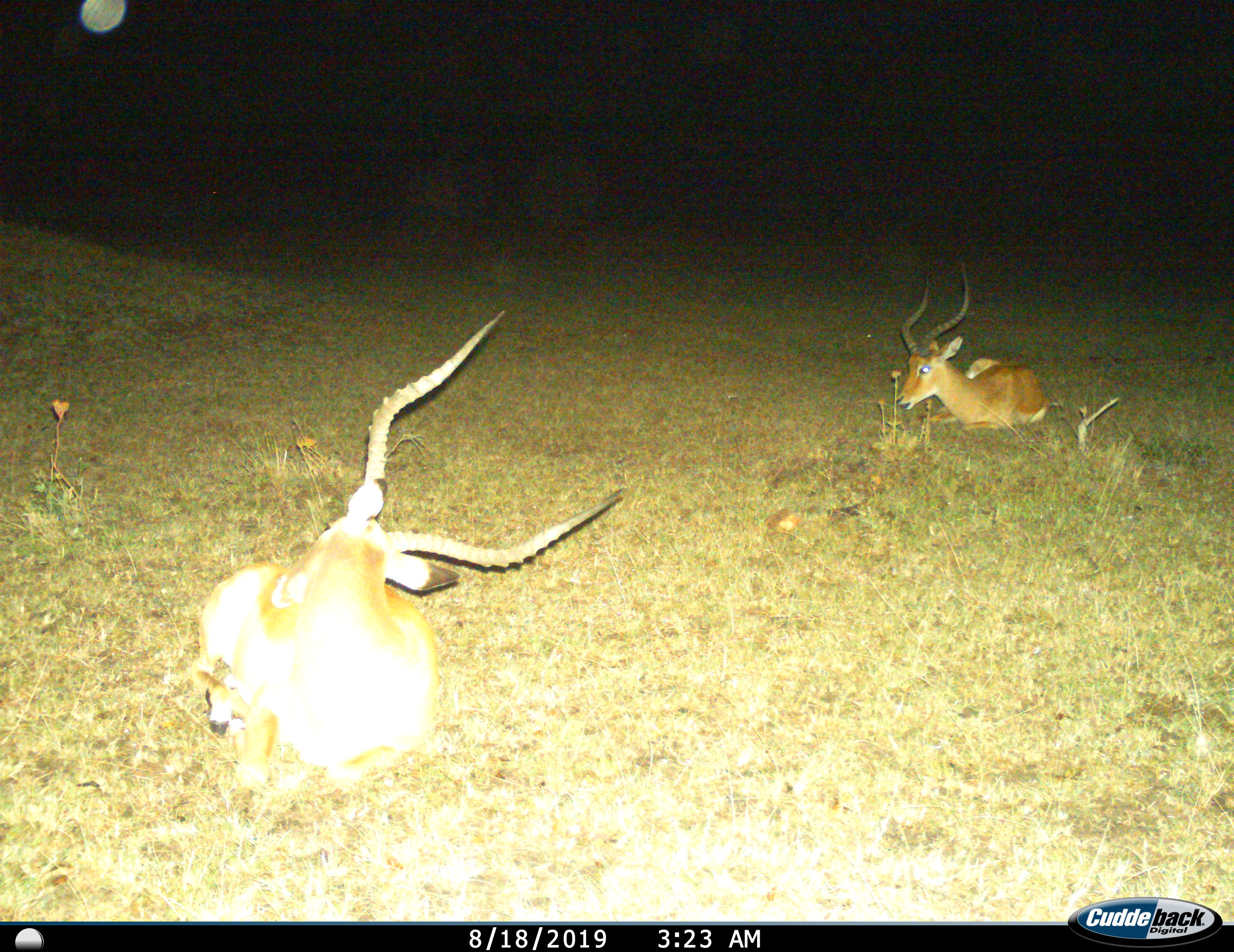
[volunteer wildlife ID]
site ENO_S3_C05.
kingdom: Animalia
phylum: Chordata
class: Mammalia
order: Artiodactyla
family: Bovidae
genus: Aepyceros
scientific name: Aepyceros melampus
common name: impala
Impala (Aepyceros melampus), count 2. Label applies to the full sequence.